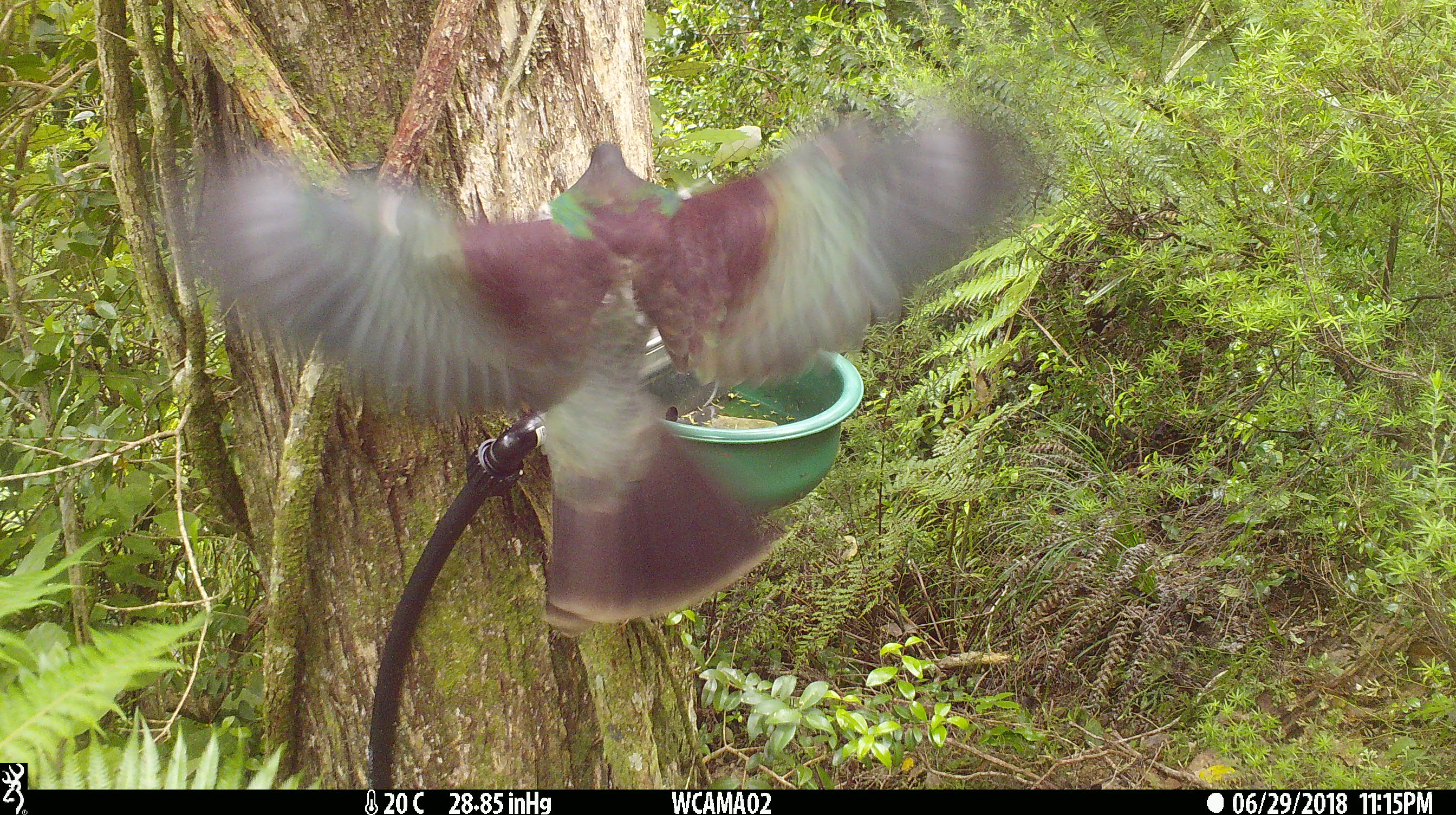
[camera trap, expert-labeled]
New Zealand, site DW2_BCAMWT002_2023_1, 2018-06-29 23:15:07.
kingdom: Animalia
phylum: Chordata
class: Aves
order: Columbiformes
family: Columbidae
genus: Hemiphaga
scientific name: Hemiphaga novaeseelandiae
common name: new zealand pigeon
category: kereru